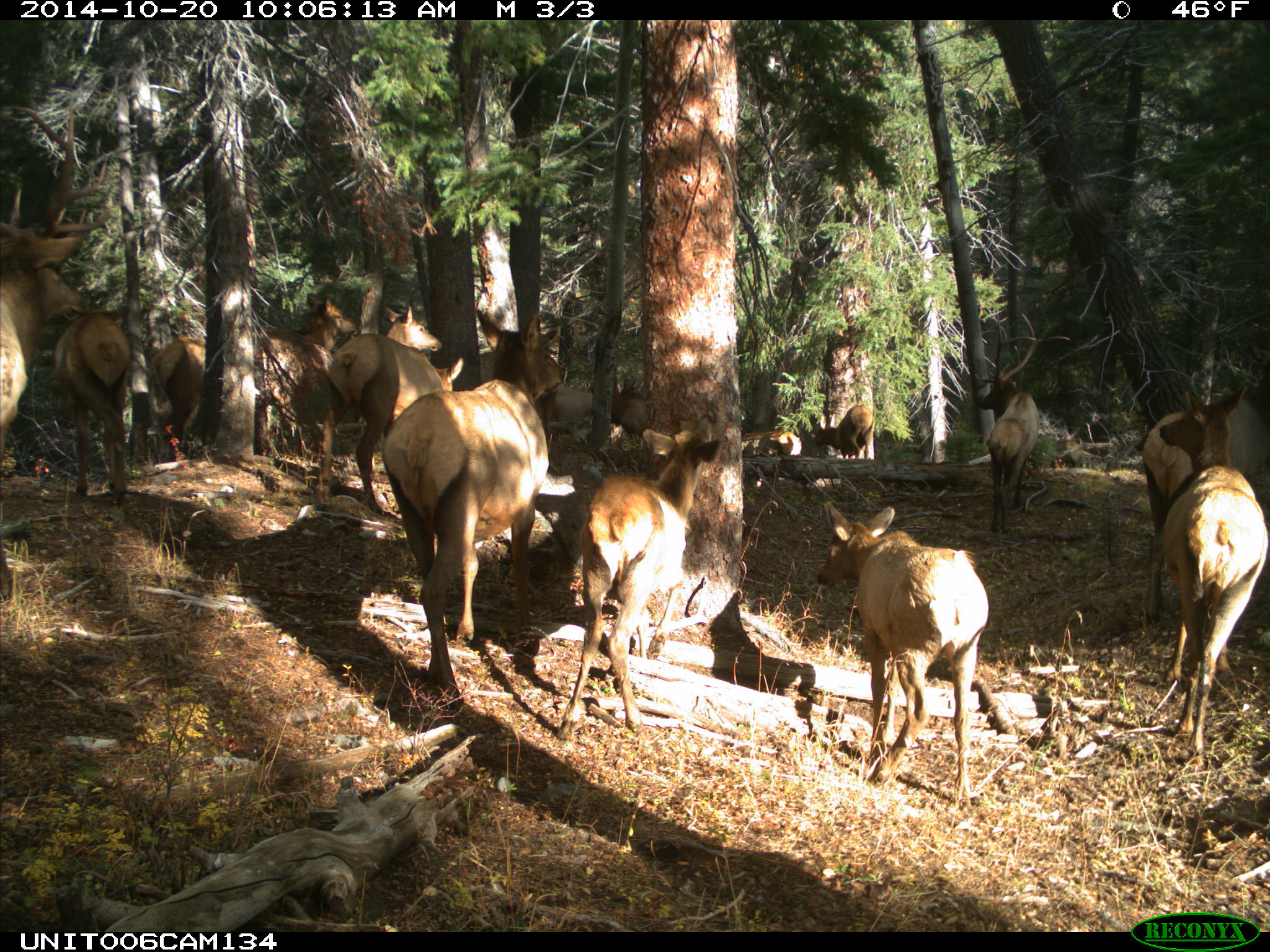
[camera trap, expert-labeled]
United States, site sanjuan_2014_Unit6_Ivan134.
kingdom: Animalia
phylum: Chordata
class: Mammalia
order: Artiodactyla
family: Cervidae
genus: Cervus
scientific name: Cervus elaphus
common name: red deer